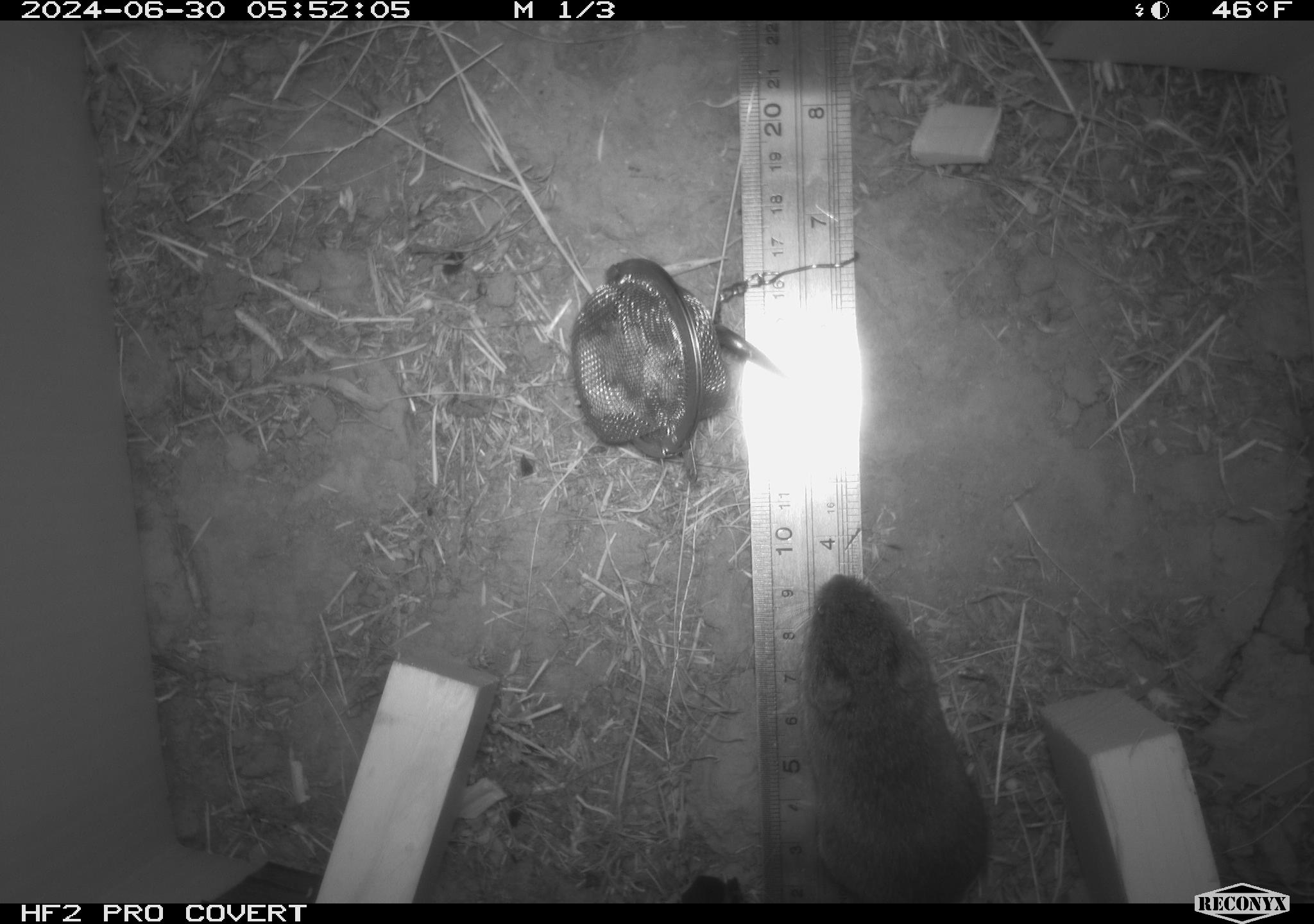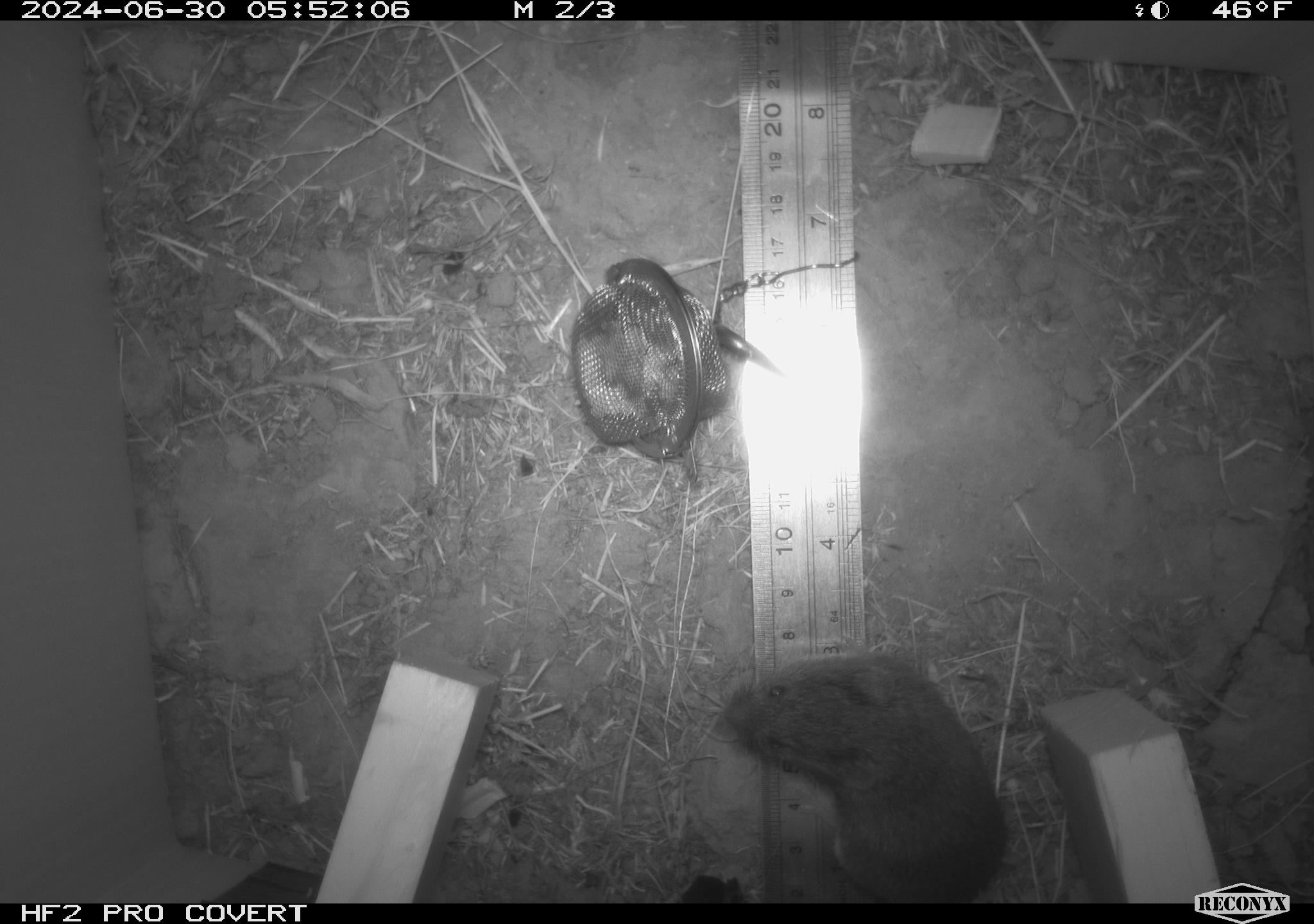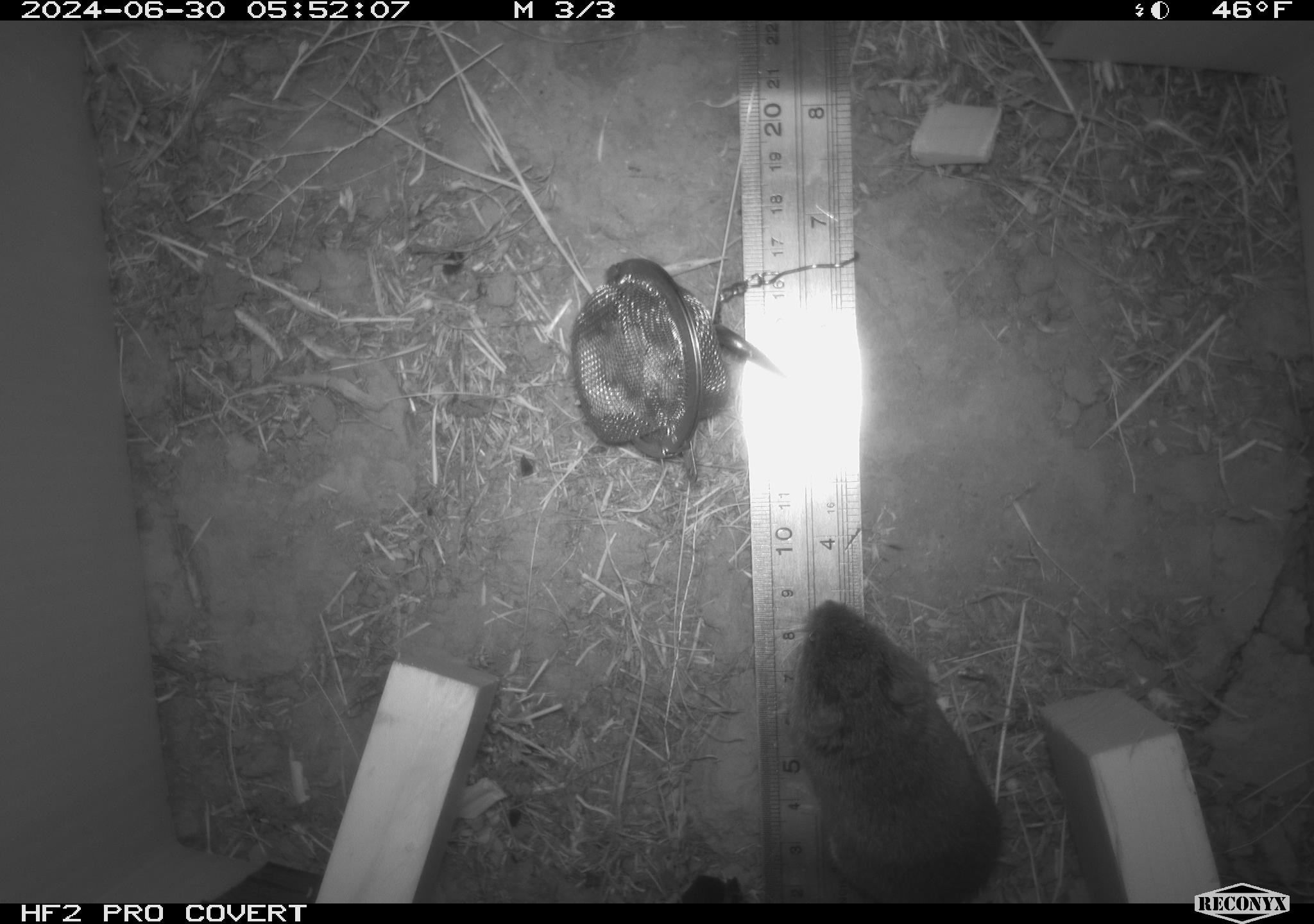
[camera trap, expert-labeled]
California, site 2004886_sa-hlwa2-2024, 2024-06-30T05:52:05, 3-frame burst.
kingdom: Animalia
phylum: Chordata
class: Mammalia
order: Rodentia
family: Cricetidae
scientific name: Arvicolinae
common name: voles, lemmings, and muskrats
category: arvicolinae subfamily